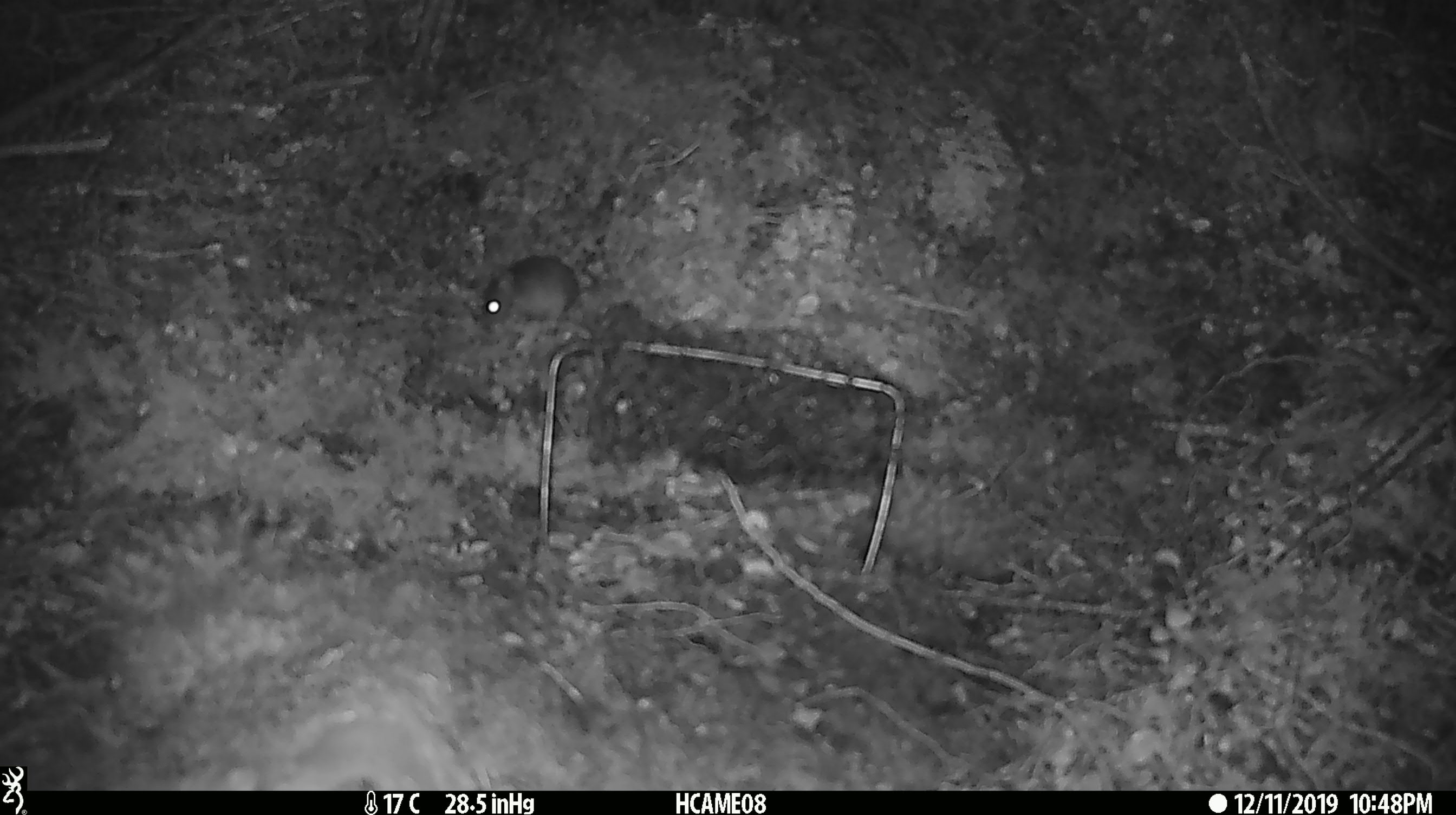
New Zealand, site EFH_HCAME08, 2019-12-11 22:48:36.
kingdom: Animalia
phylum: Chordata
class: Mammalia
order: Rodentia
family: Muridae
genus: Mus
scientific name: Mus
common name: mouse